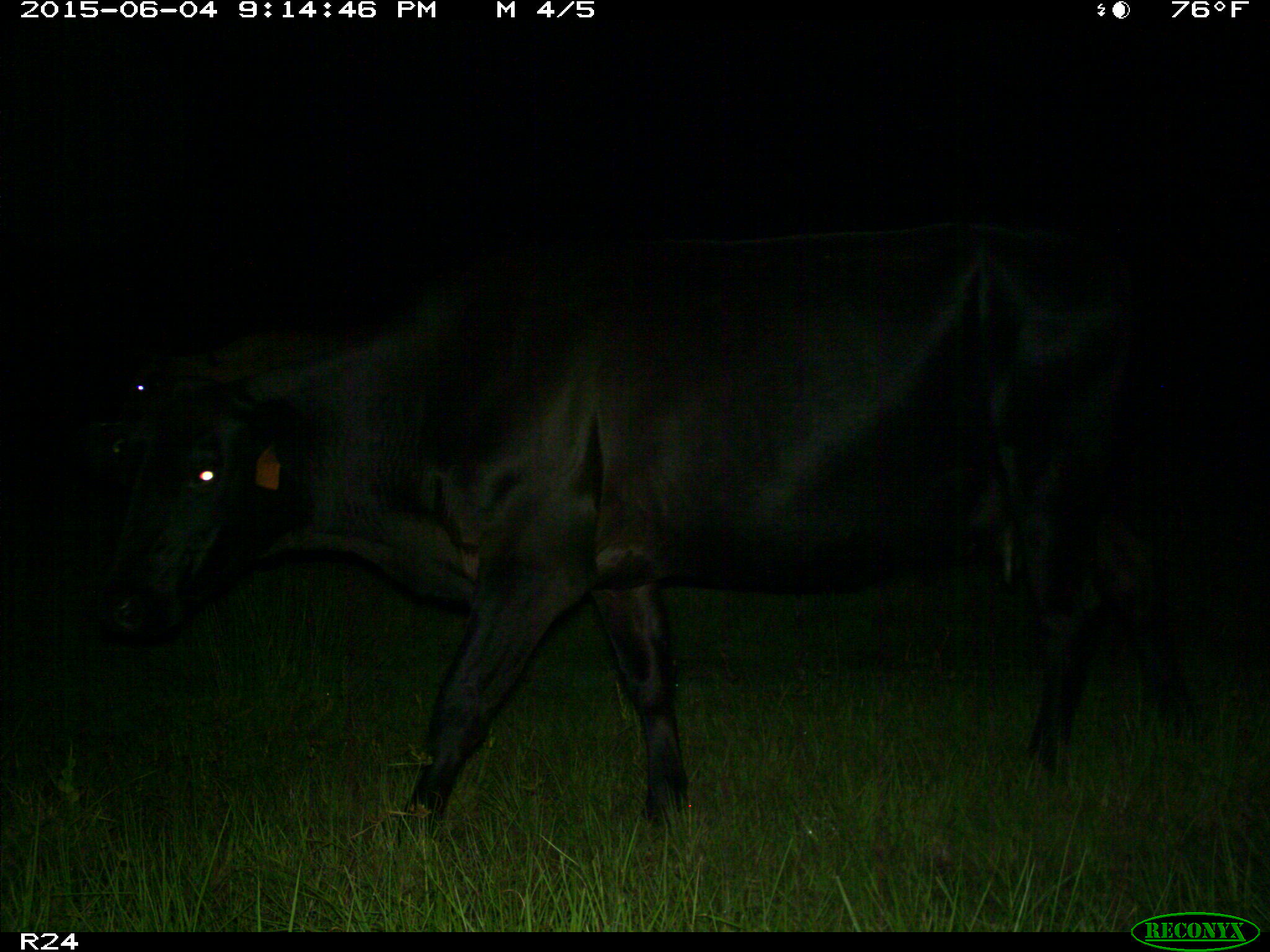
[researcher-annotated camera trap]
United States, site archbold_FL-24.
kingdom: Animalia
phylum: Chordata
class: Mammalia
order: Artiodactyla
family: Bovidae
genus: Bos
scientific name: Bos taurus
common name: domestic cow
Bos taurus (domestic cow).